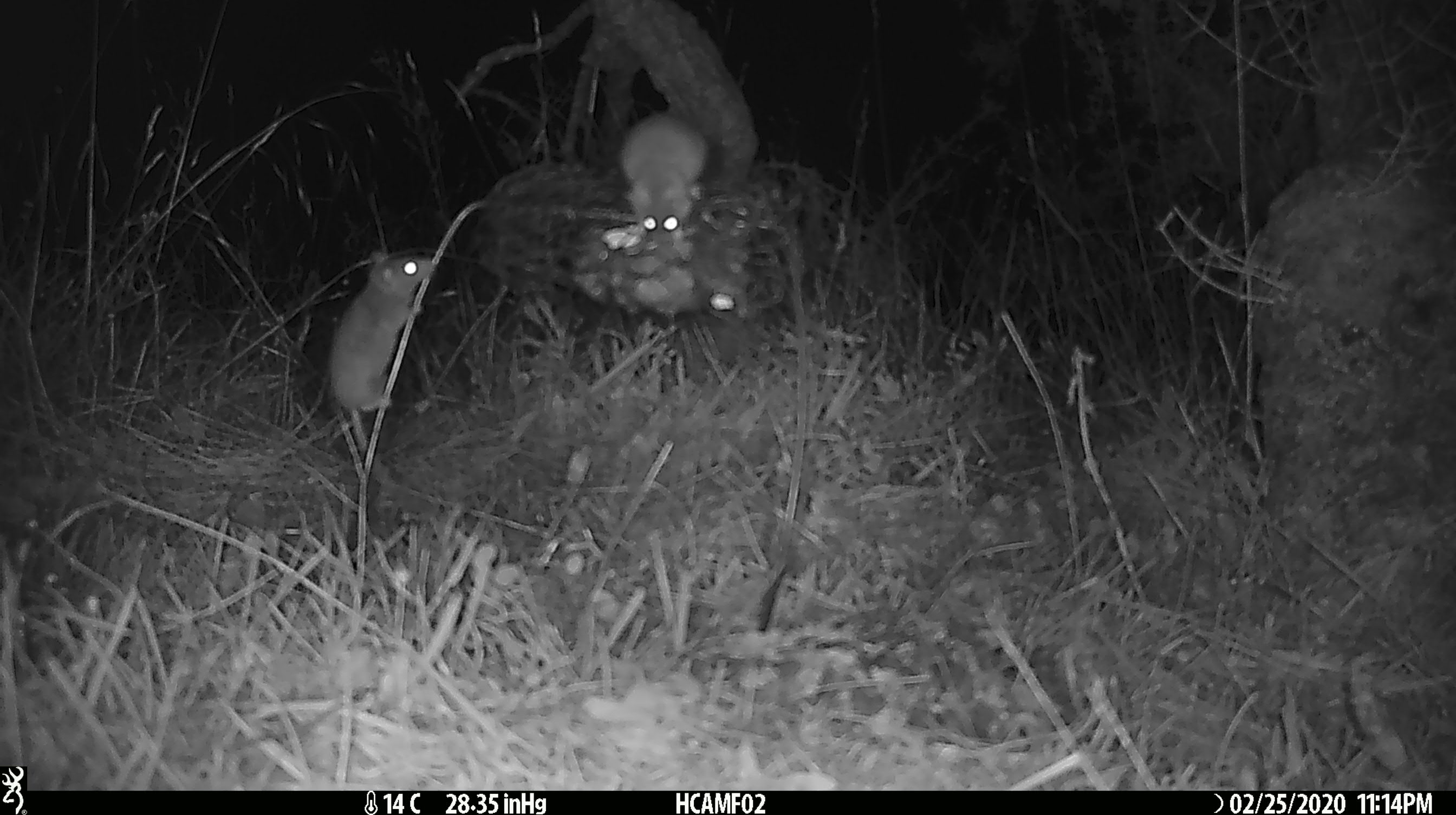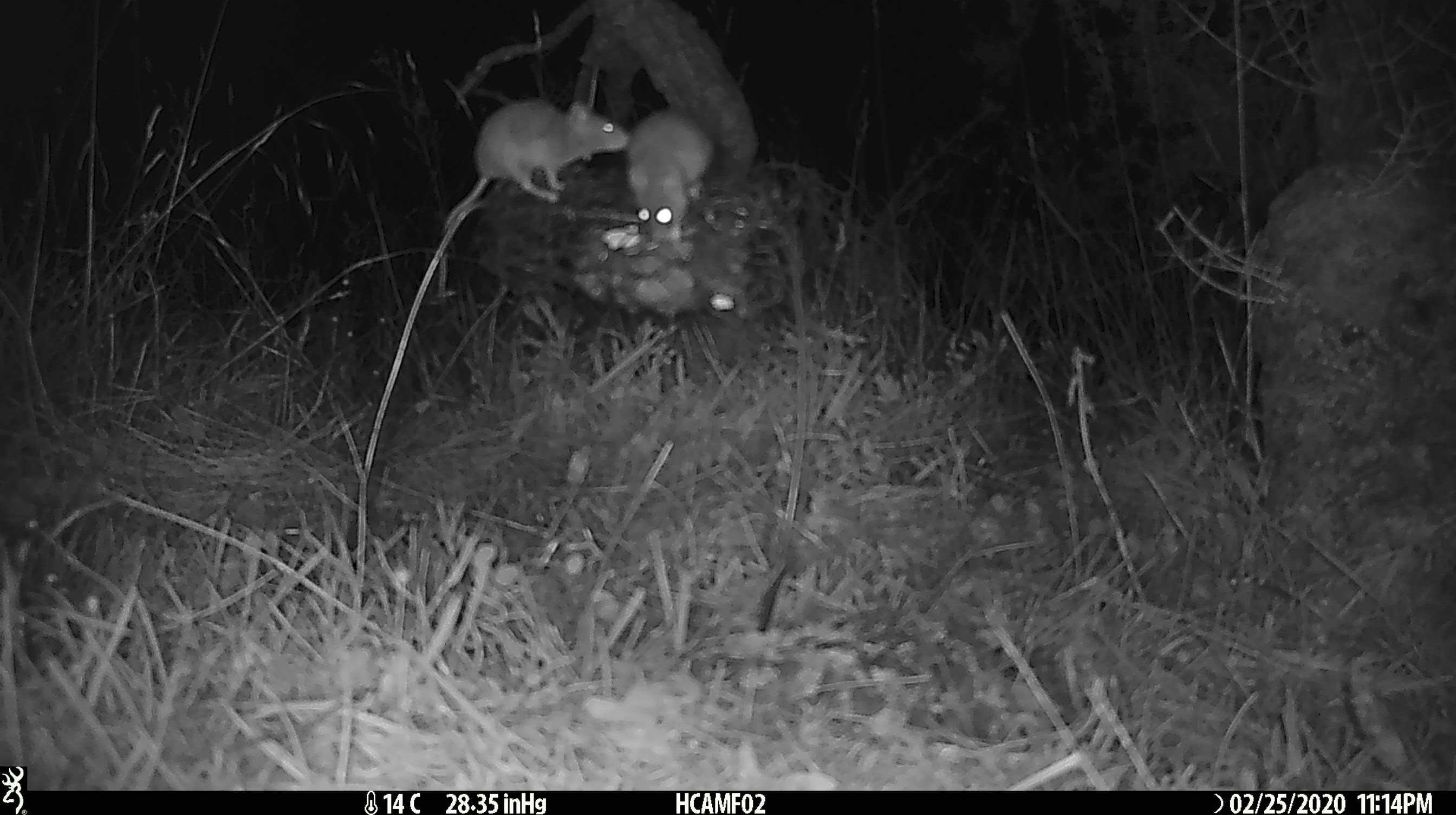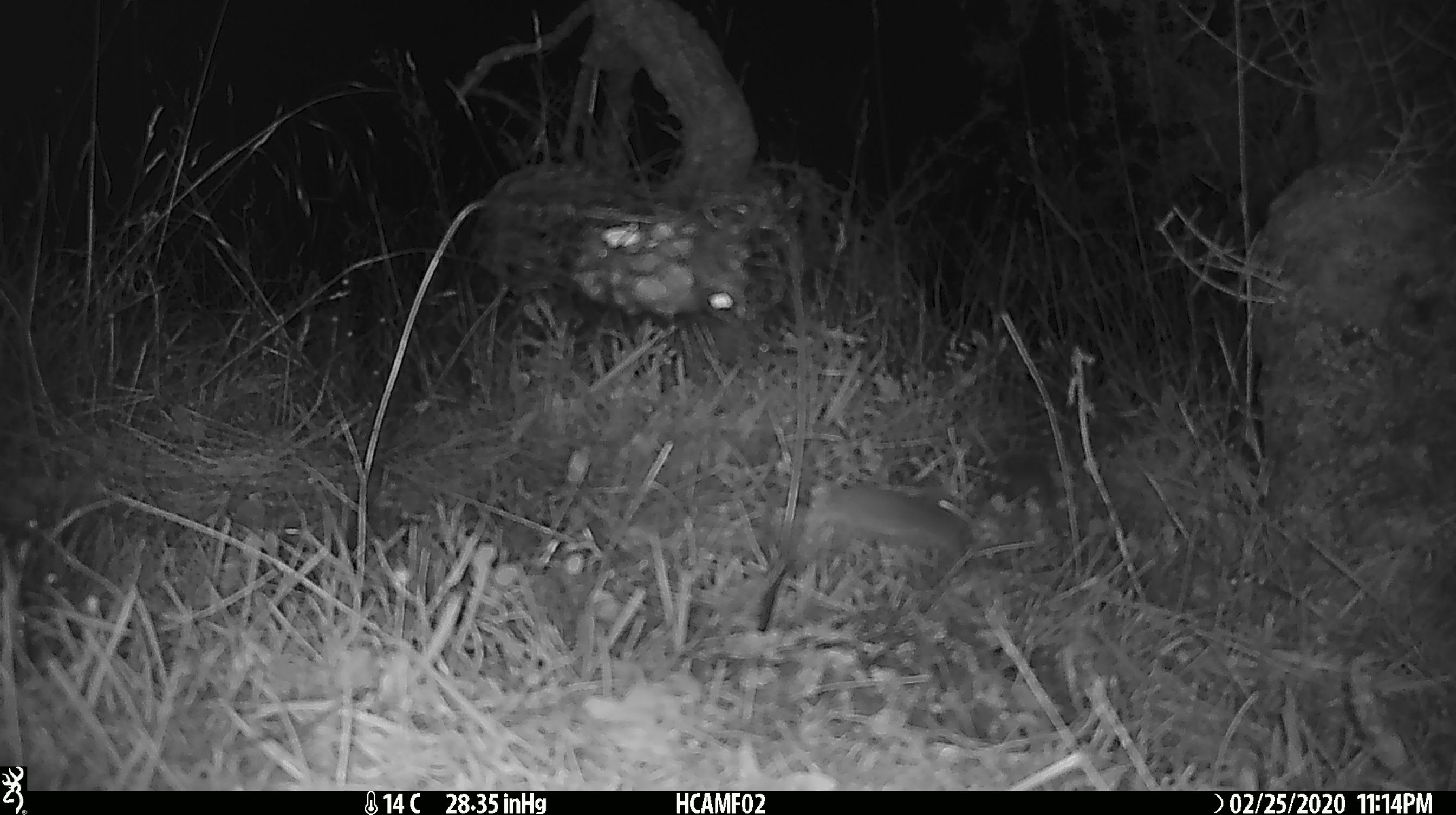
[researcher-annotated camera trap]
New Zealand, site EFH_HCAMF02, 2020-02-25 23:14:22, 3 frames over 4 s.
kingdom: Animalia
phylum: Chordata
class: Mammalia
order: Rodentia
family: Muridae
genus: Mus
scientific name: Mus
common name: mouse